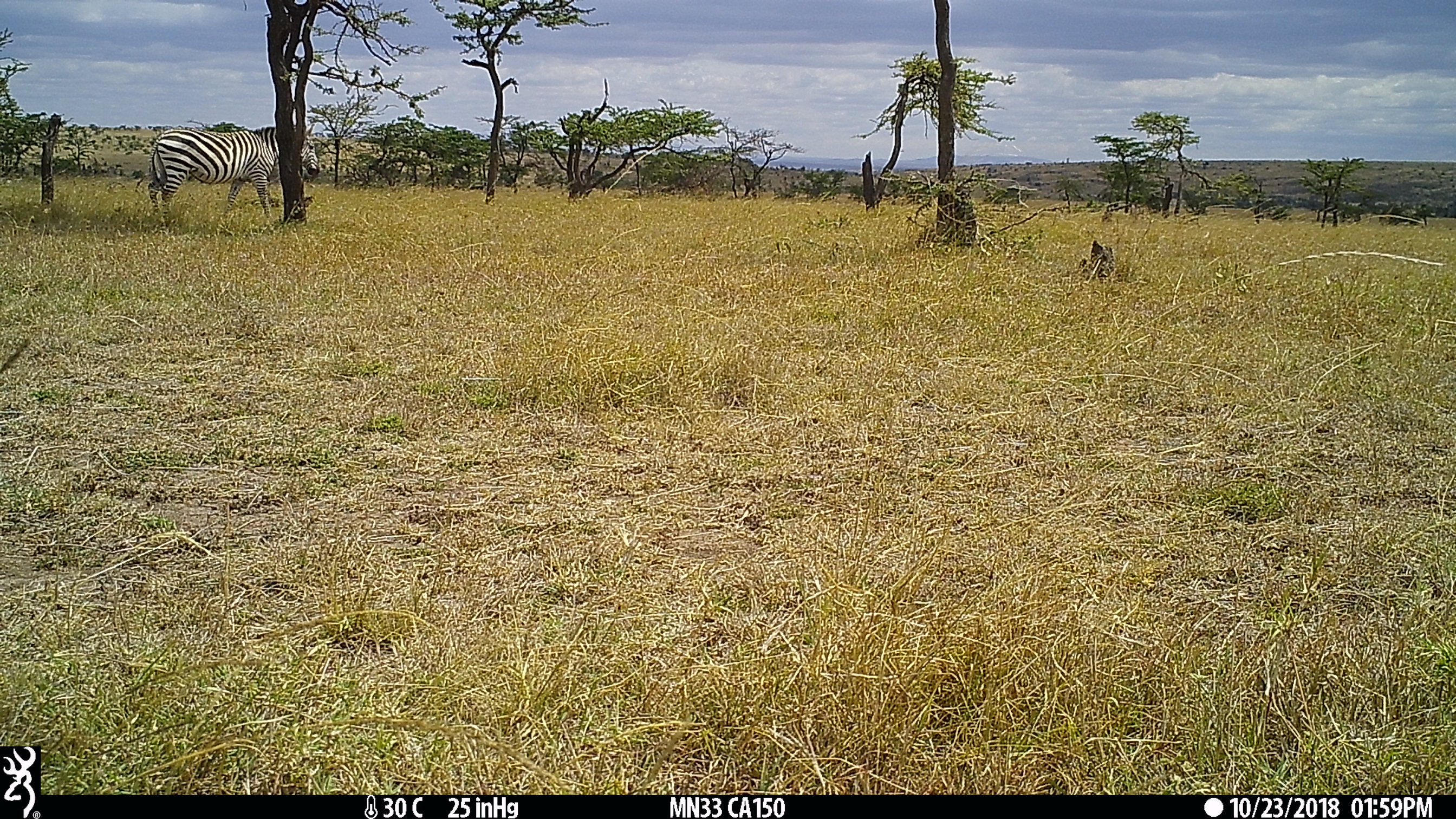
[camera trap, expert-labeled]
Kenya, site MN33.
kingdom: Animalia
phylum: Chordata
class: Mammalia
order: Perissodactyla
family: Equidae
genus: Equus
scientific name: Equus quagga burchellii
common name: burchell's zebra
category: zebra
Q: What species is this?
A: Zebra (burchell's zebra) (Equus quagga burchellii).